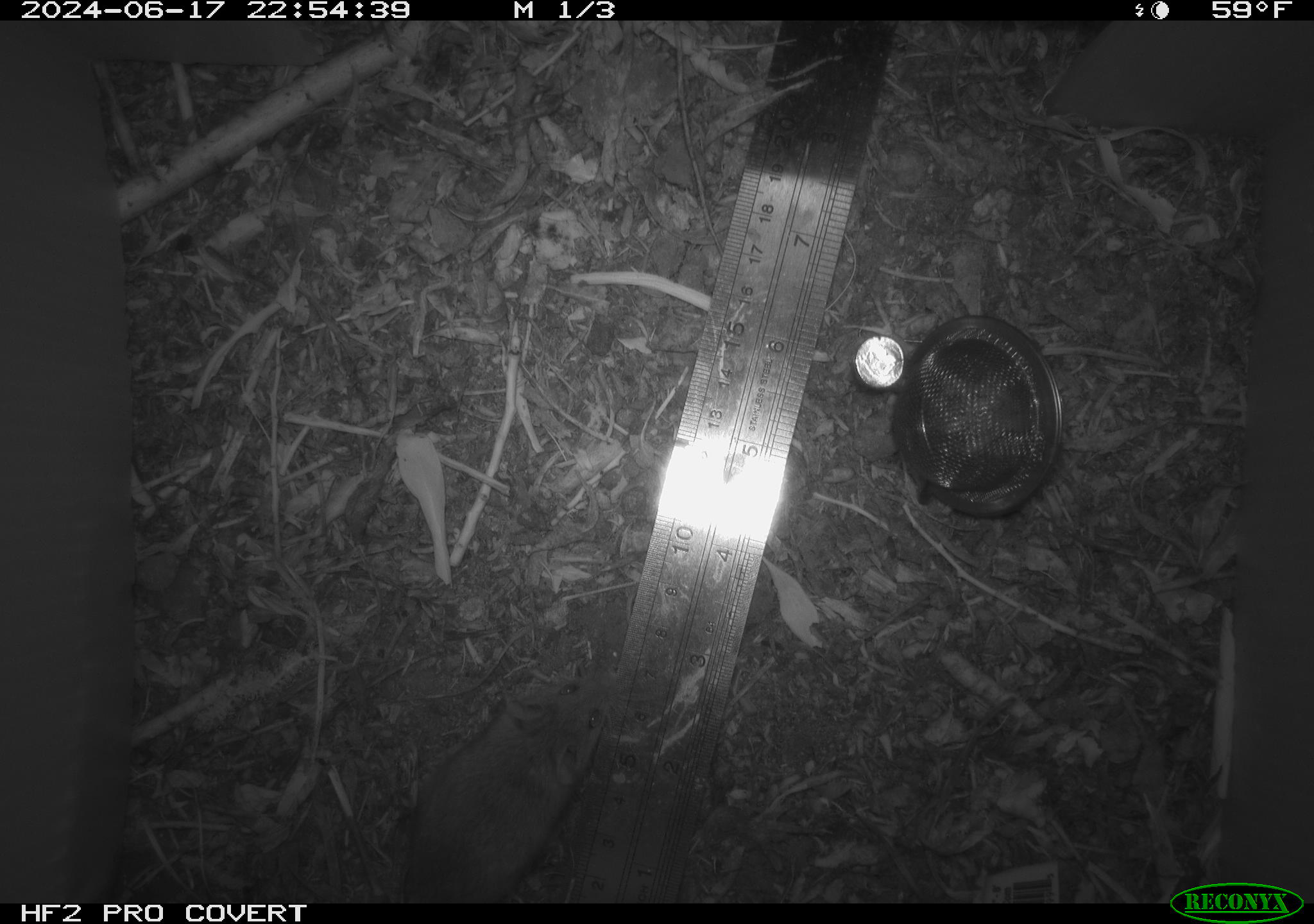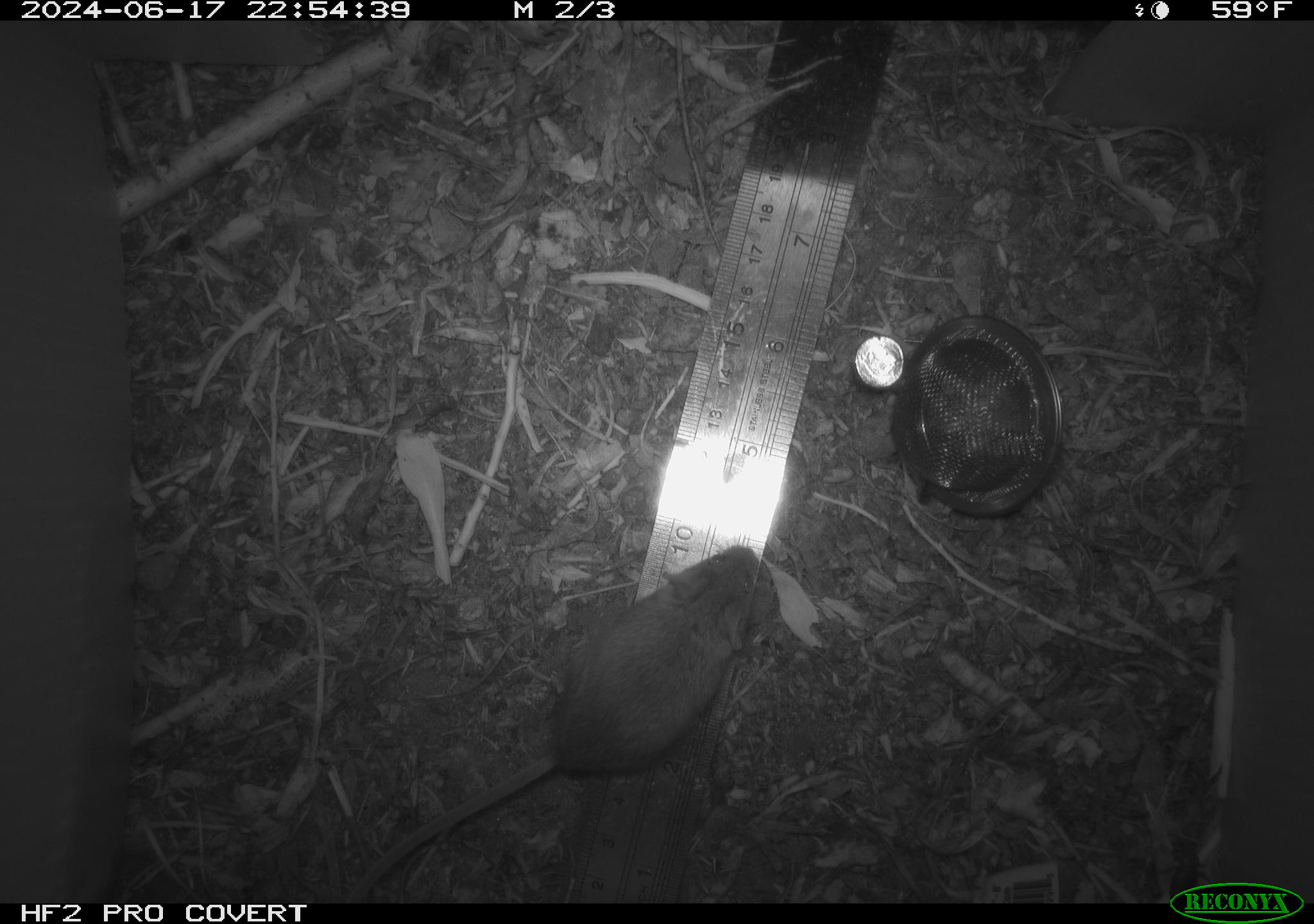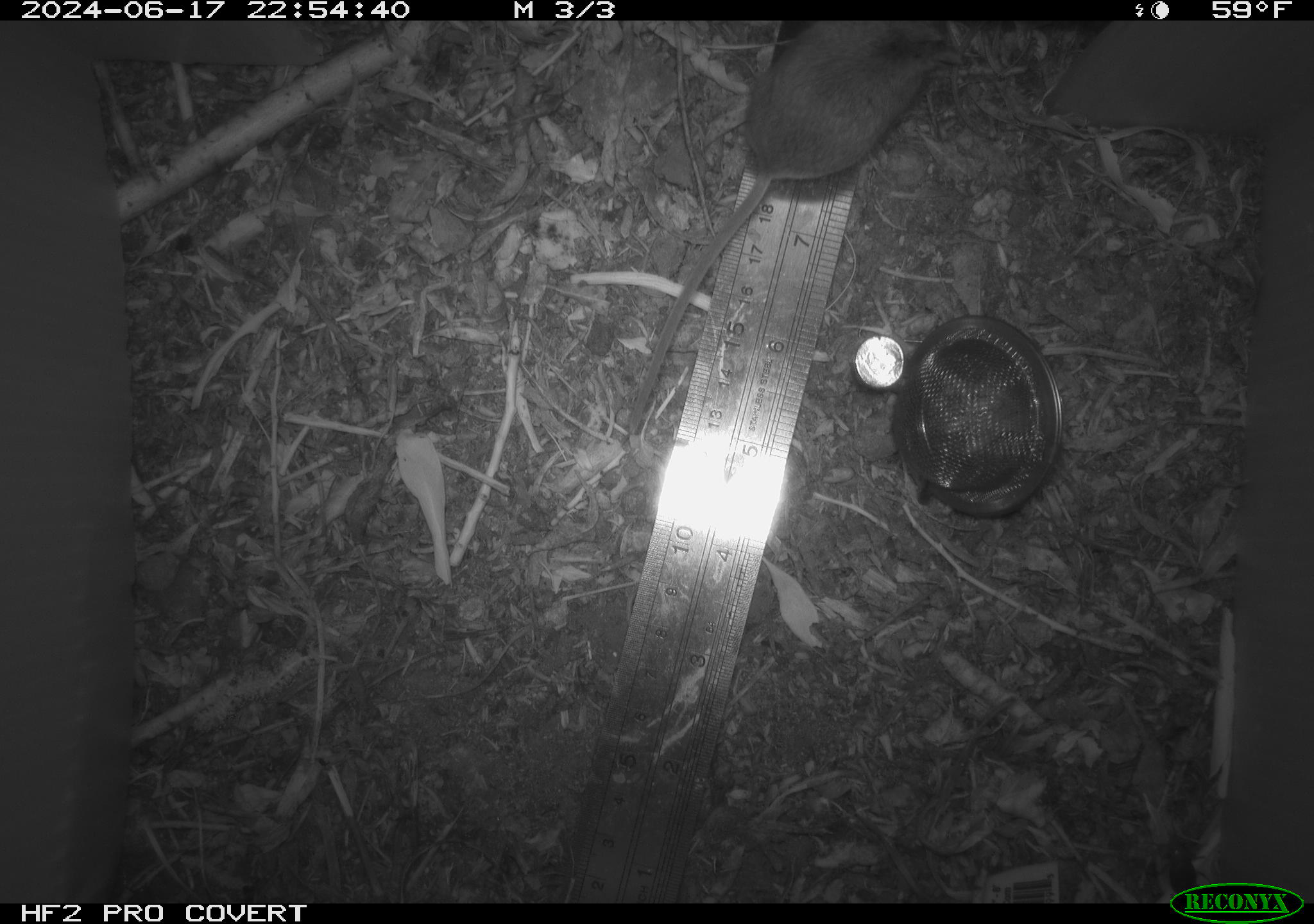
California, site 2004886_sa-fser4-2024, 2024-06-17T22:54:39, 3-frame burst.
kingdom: Animalia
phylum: Chordata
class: Mammalia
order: Rodentia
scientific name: Rodentia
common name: rodent